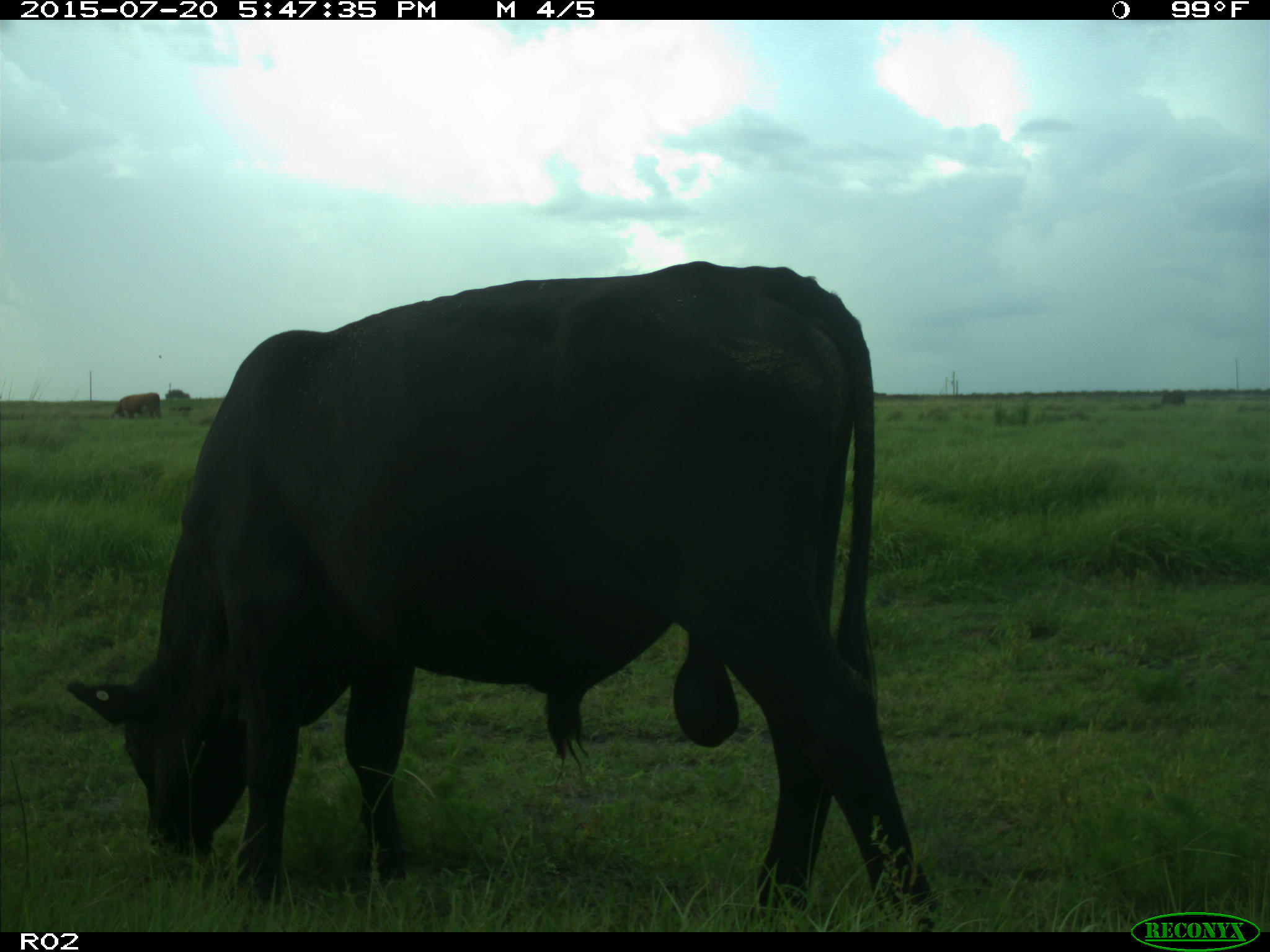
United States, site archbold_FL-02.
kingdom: Animalia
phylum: Chordata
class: Mammalia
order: Artiodactyla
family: Bovidae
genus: Bos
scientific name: Bos taurus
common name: domestic cow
Bos taurus (domestic cow).